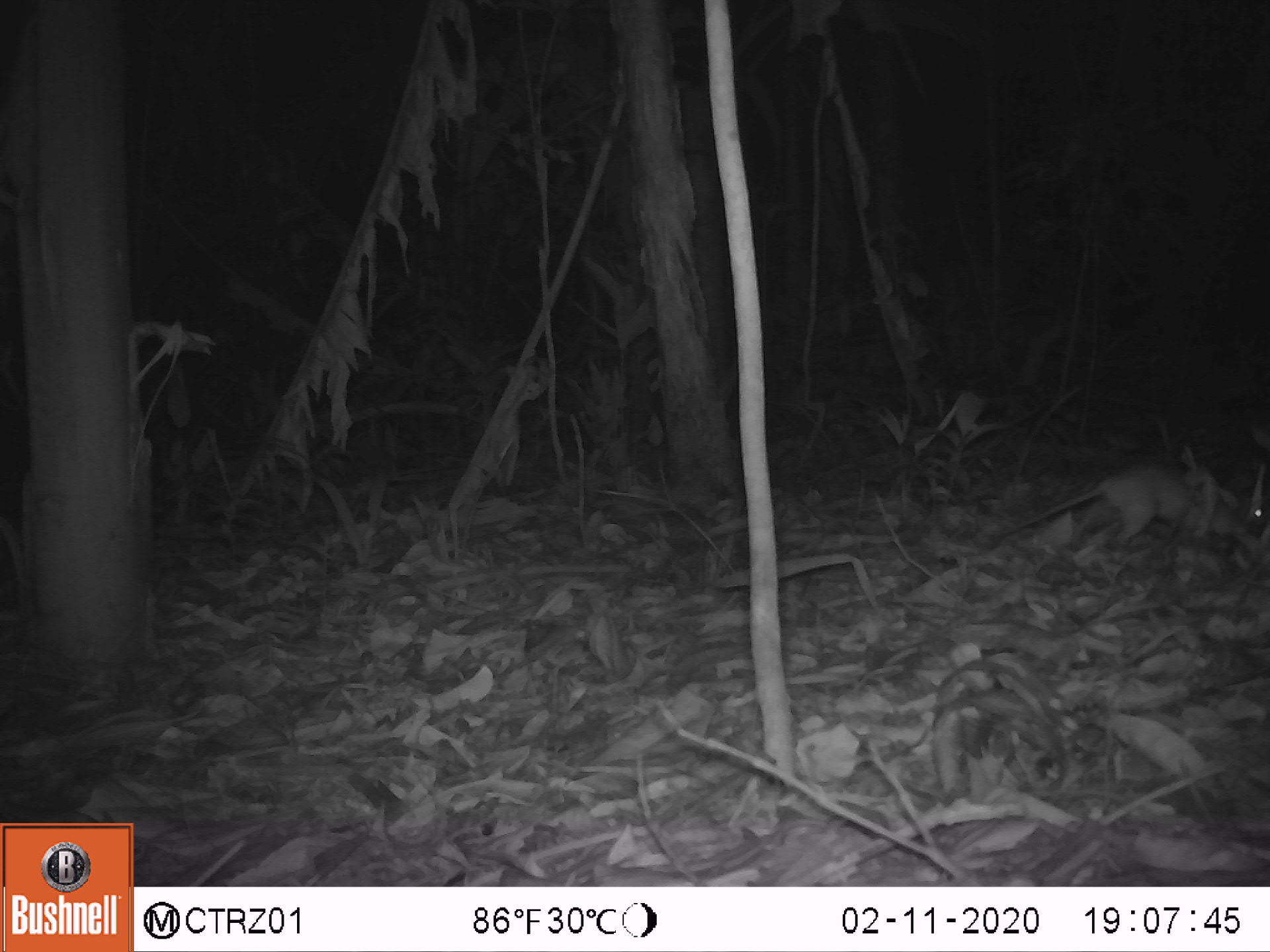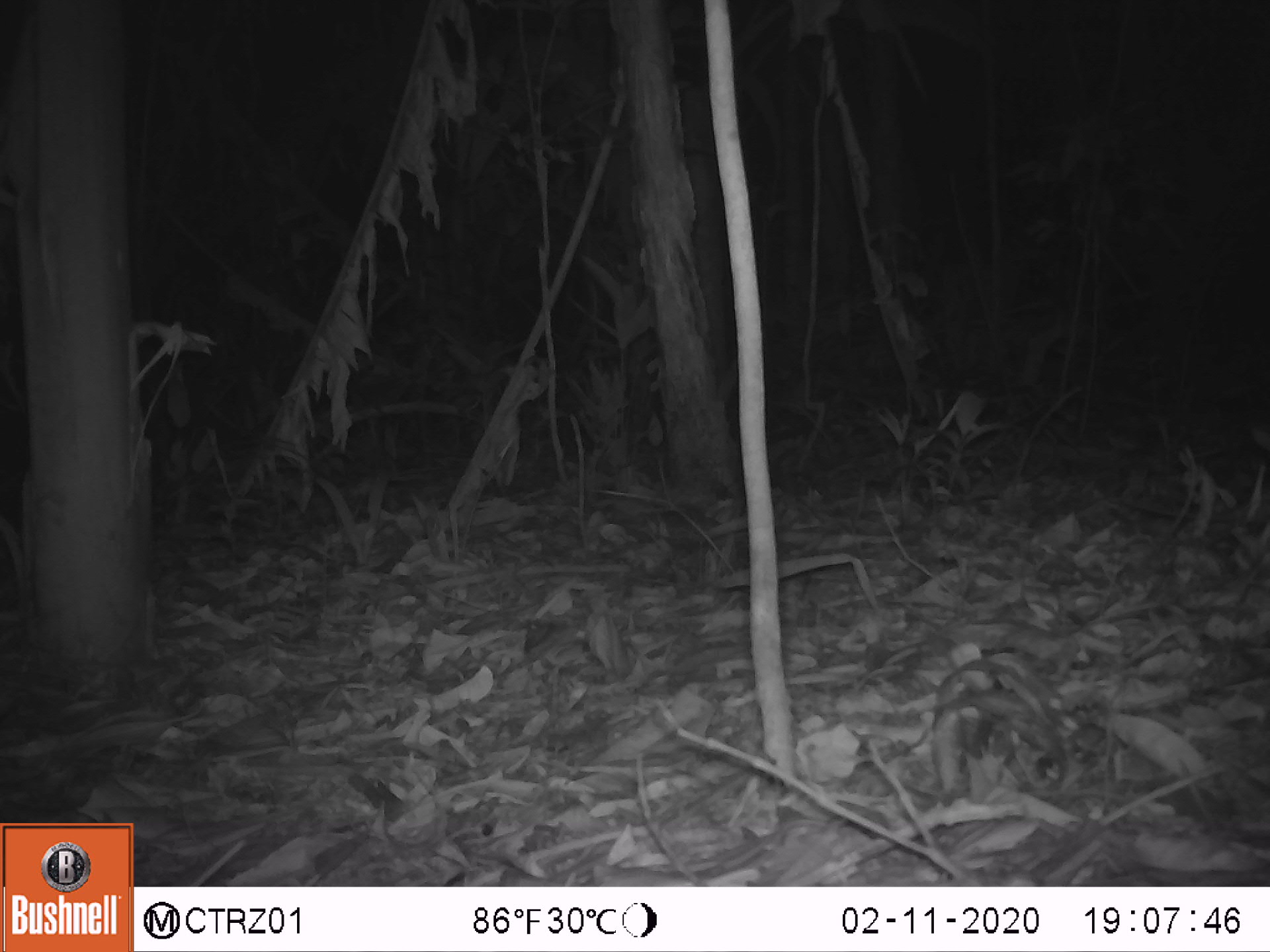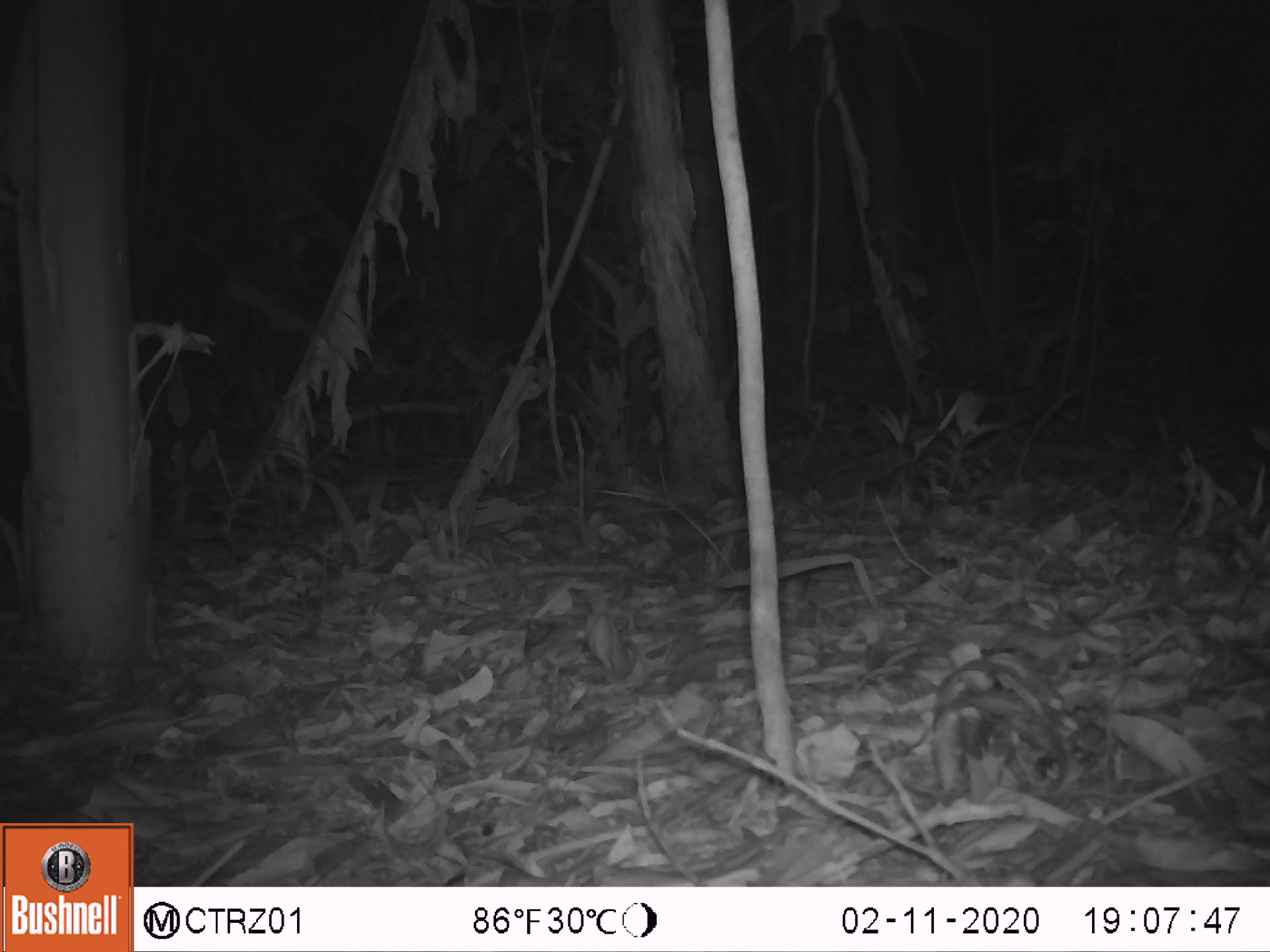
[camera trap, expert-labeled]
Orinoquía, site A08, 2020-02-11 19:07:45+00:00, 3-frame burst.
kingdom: Animalia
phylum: Chordata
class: Mammalia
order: Rodentia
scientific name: Rodentia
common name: rodent